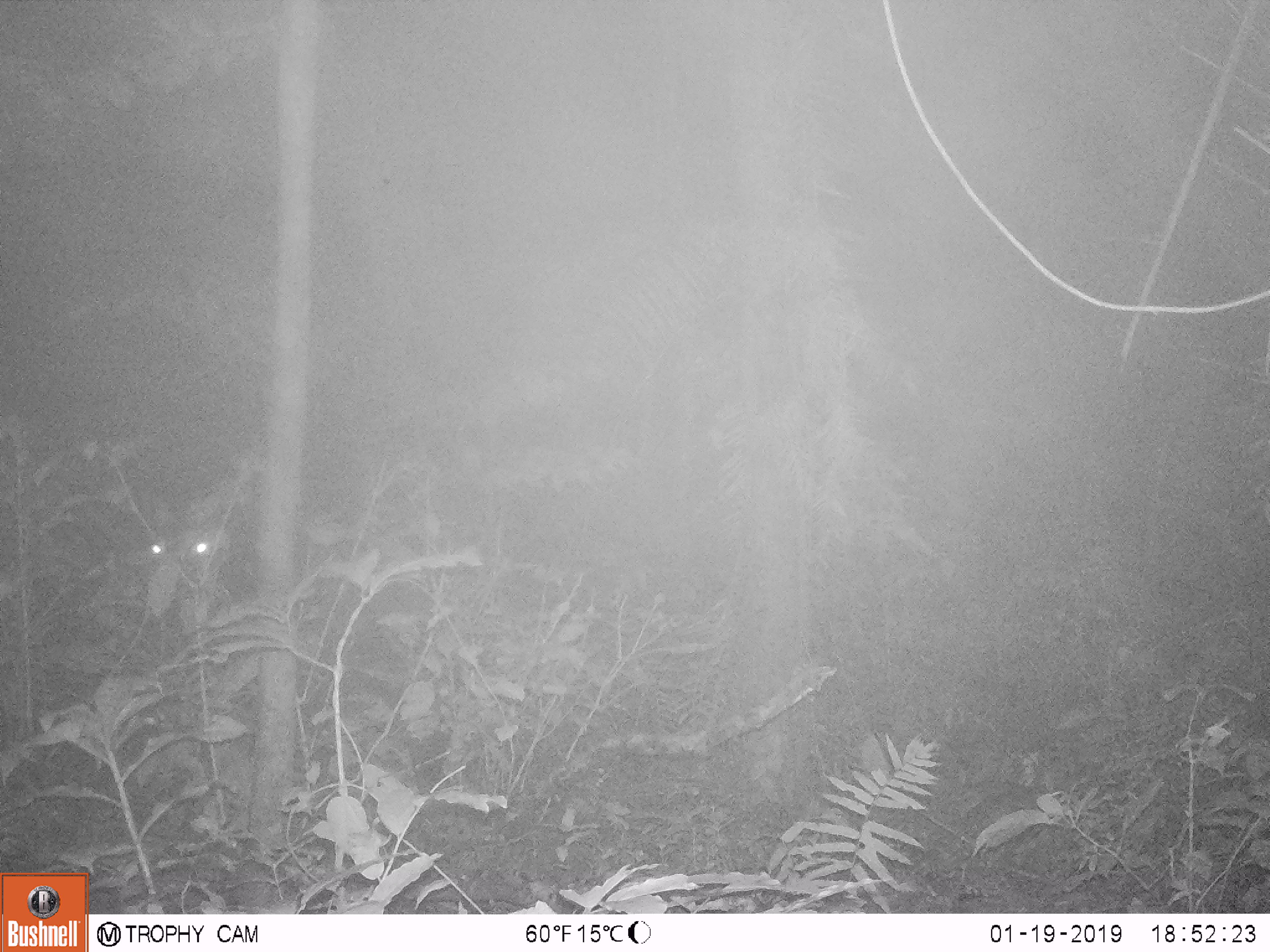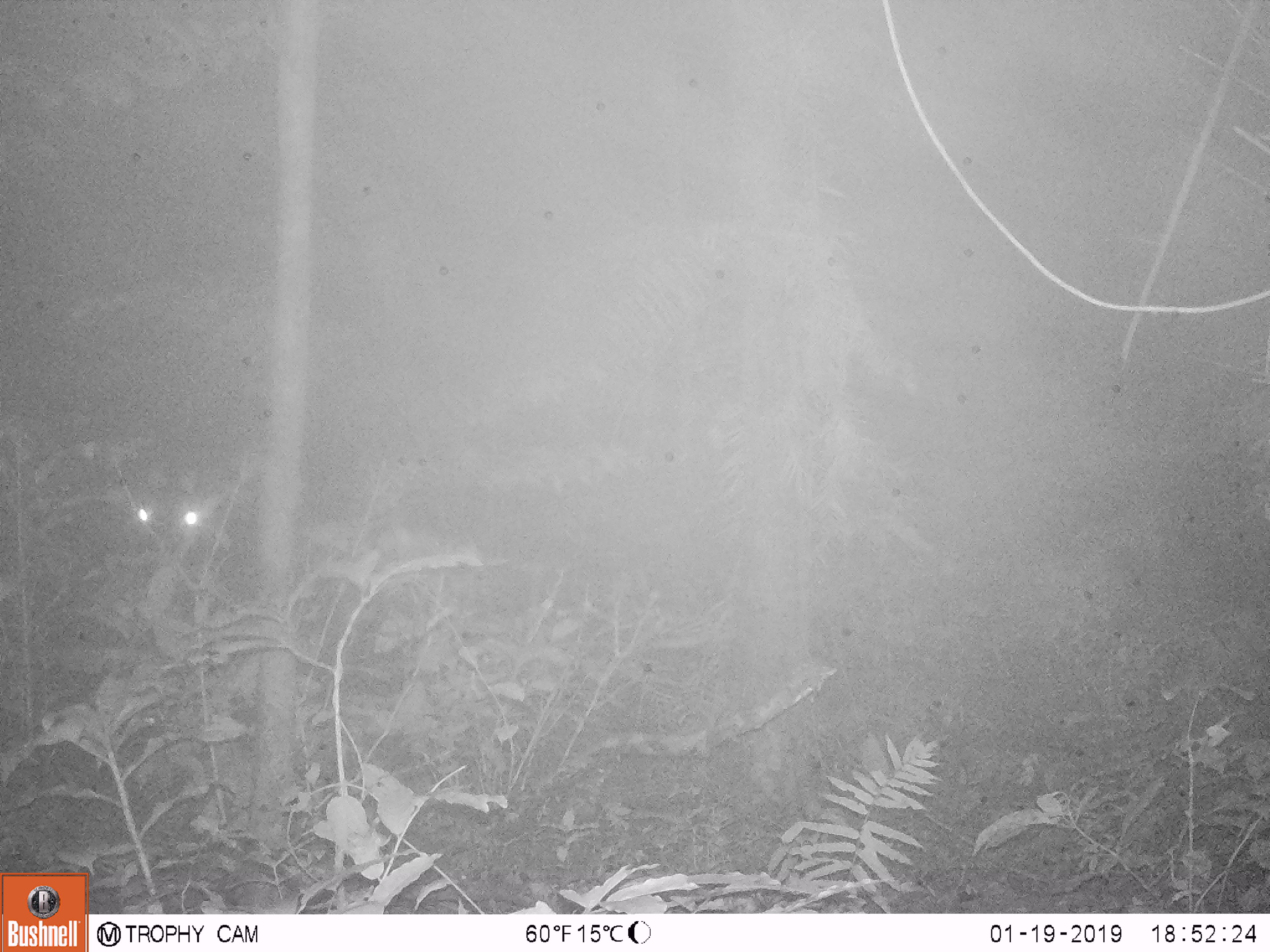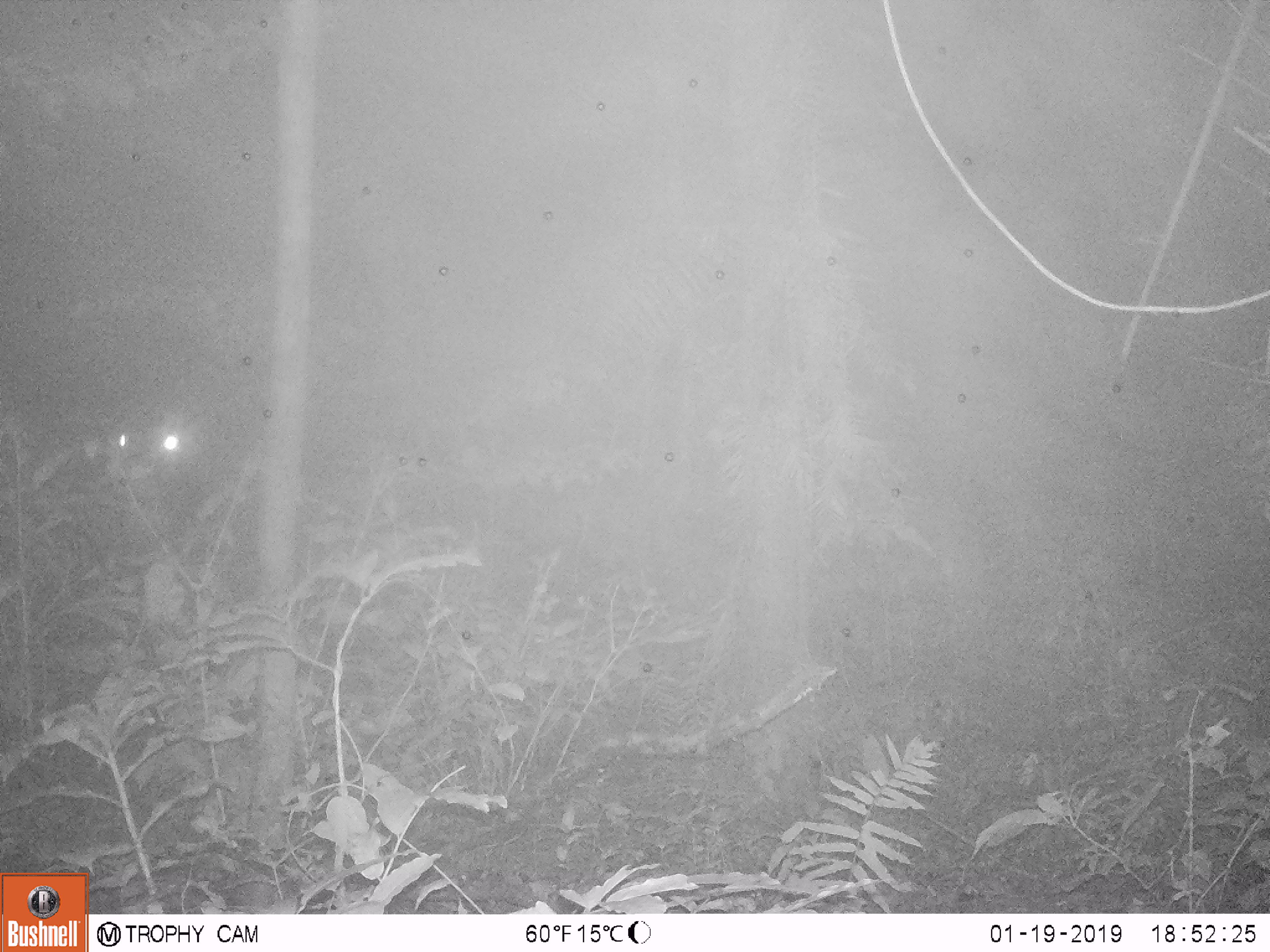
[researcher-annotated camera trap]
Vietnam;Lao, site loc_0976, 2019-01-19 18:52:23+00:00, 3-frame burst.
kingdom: Animalia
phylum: Chordata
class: Mammalia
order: Artiodactyla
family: Bovidae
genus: Capricornis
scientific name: Capricornis sumatraensis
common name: chinese serow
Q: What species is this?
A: Chinese serow (Capricornis sumatraensis).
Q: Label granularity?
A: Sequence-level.